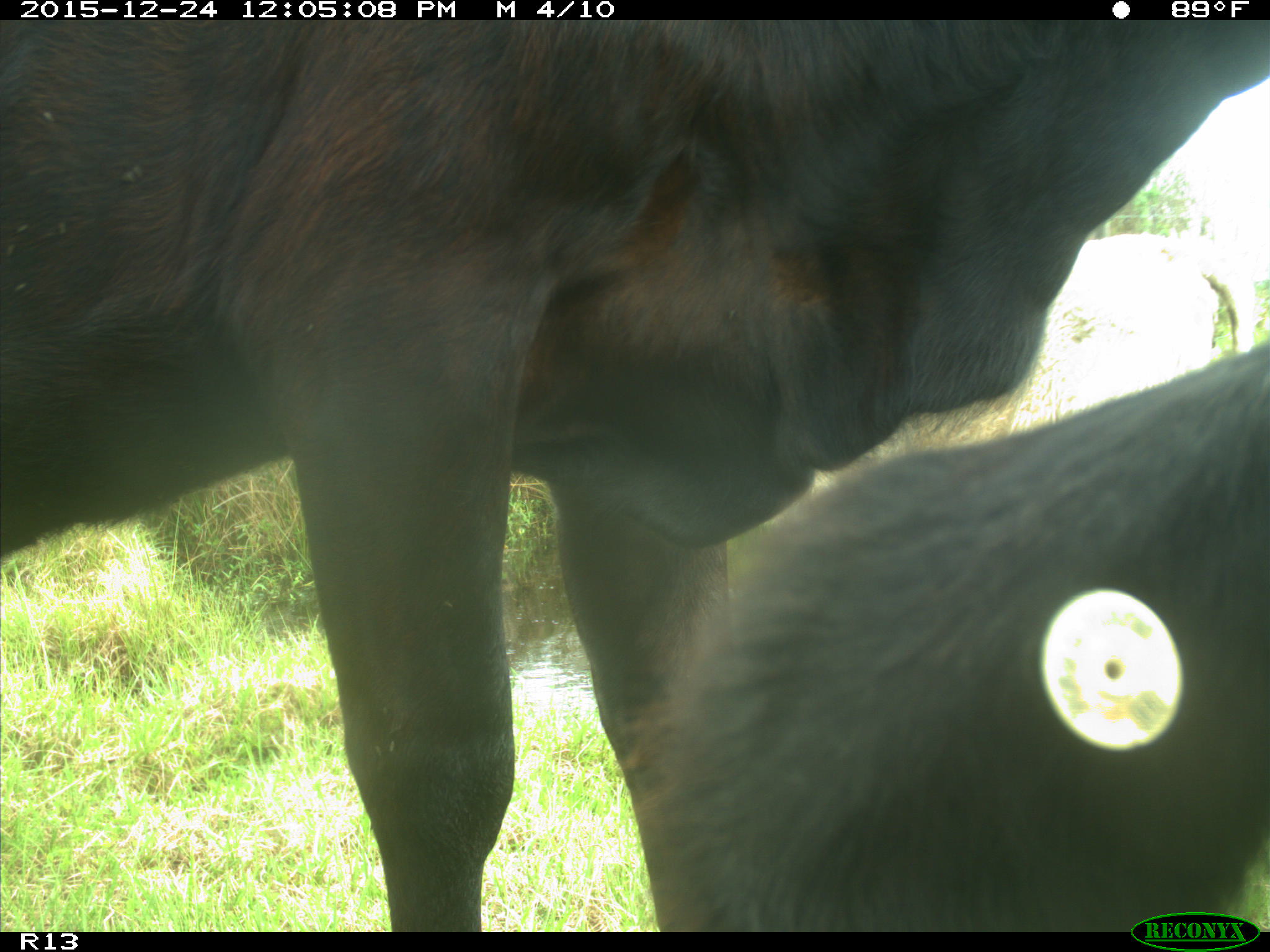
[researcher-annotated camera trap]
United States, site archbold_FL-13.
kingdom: Animalia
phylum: Chordata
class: Mammalia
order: Artiodactyla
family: Bovidae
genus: Bos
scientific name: Bos taurus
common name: domestic cow